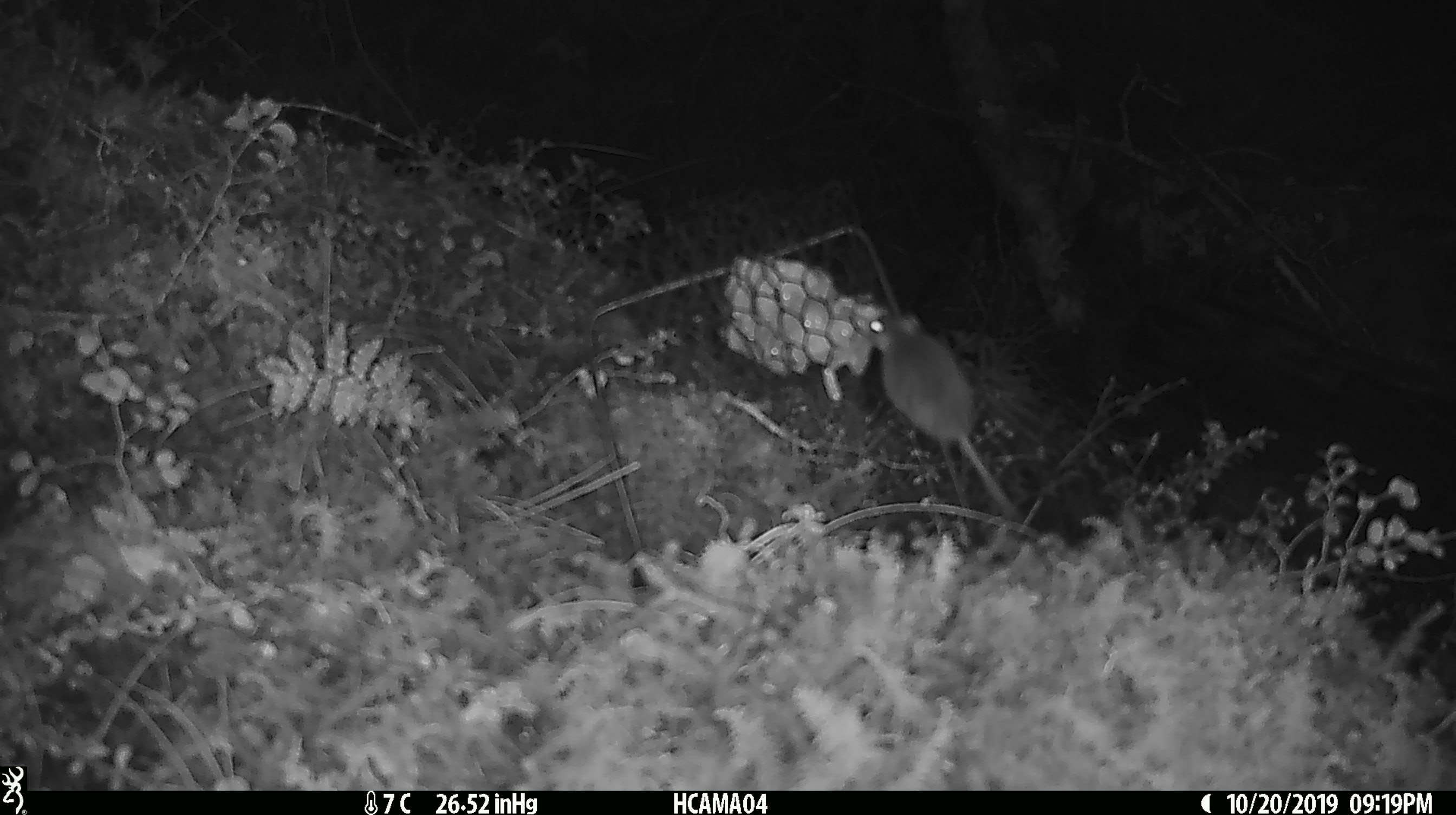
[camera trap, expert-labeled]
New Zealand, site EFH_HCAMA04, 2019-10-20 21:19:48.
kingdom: Animalia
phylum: Chordata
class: Mammalia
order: Rodentia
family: Muridae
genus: Mus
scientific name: Mus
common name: mouse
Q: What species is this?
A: Mouse (Mus).